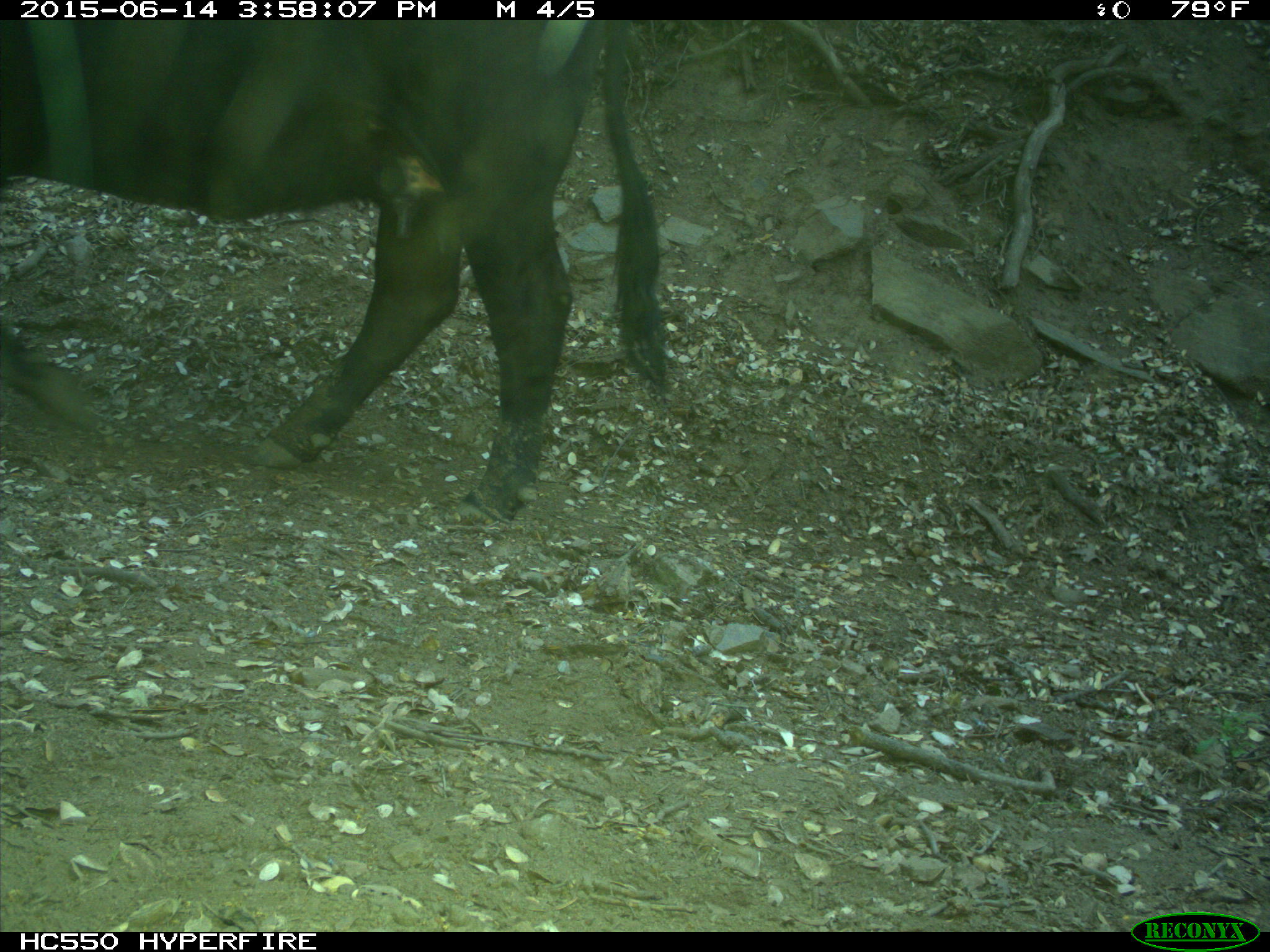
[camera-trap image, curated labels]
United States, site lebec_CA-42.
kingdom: Animalia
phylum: Chordata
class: Mammalia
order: Artiodactyla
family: Bovidae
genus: Bos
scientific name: Bos taurus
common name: domestic cow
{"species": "Bos taurus (domestic cow)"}